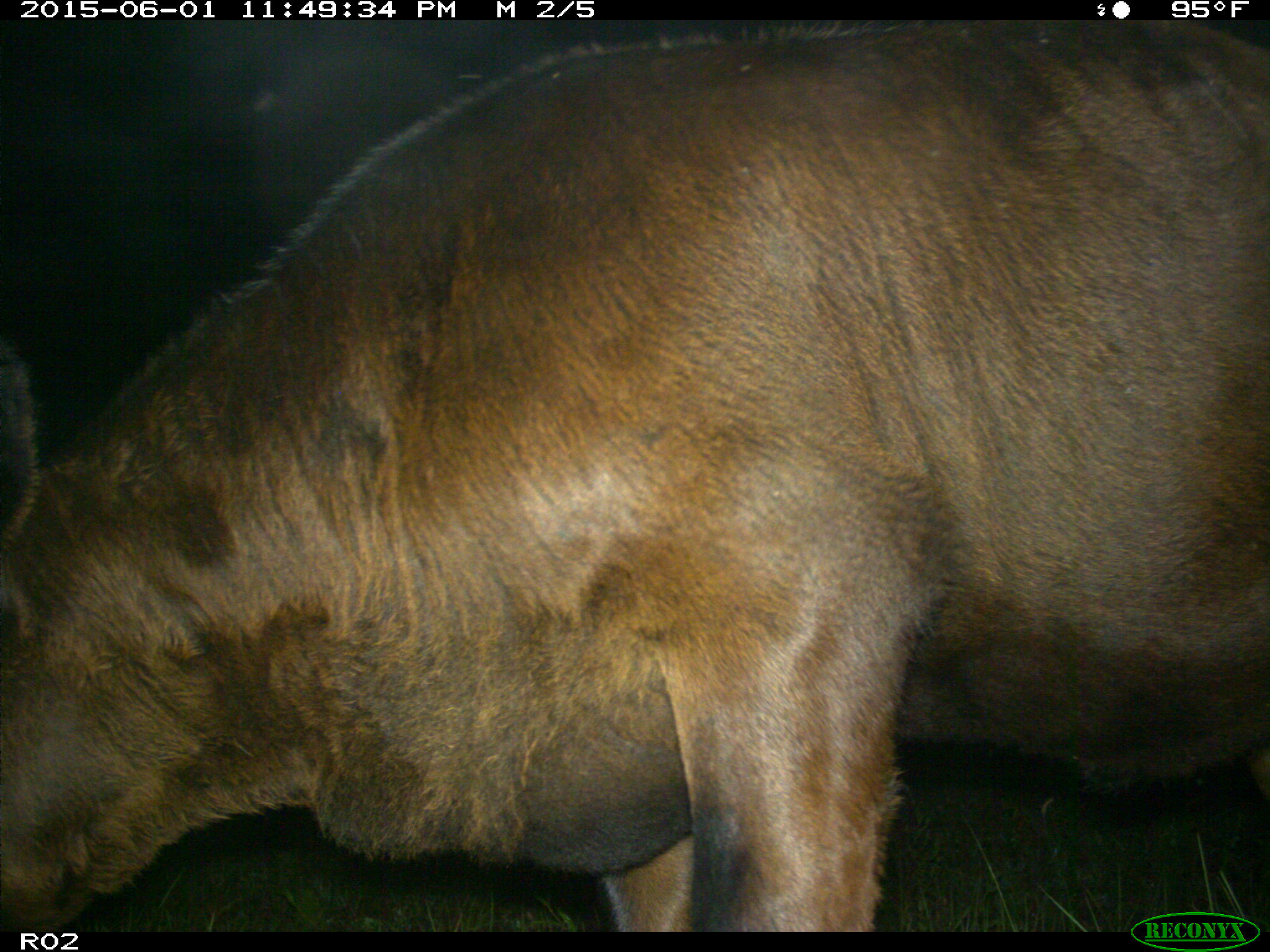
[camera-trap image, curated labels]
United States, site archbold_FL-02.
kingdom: Animalia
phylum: Chordata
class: Mammalia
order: Artiodactyla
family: Bovidae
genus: Bos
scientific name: Bos taurus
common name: domestic cow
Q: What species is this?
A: Bos taurus (domestic cow).